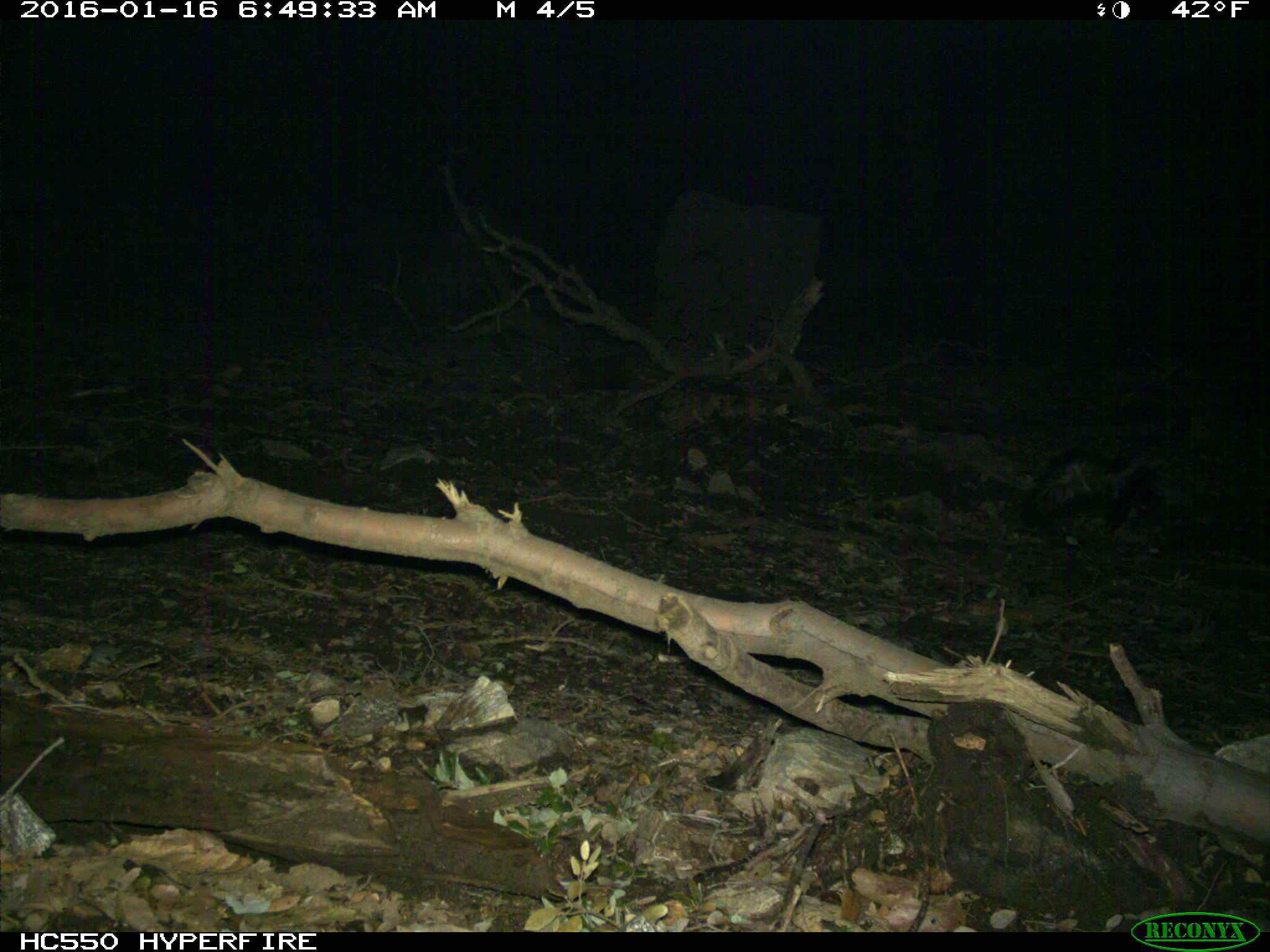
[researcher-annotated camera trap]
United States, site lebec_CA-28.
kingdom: Animalia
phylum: Chordata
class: Mammalia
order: Carnivora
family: Mephitidae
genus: Mephitis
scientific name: Mephitis mephitis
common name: striped skunk